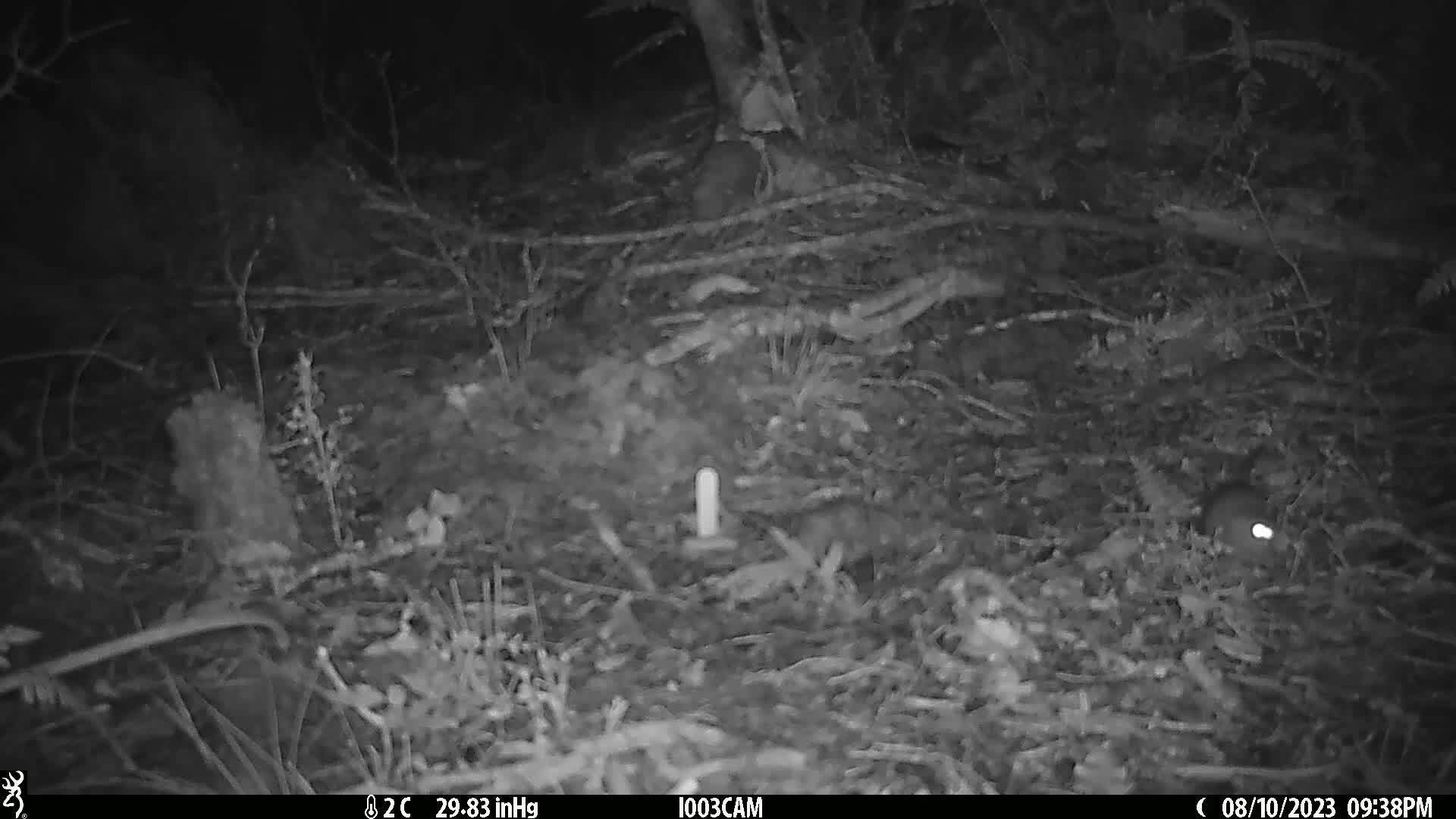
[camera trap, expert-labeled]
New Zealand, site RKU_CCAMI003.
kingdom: Animalia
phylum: Chordata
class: Mammalia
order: Rodentia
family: Muridae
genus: Rattus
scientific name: Rattus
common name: rat